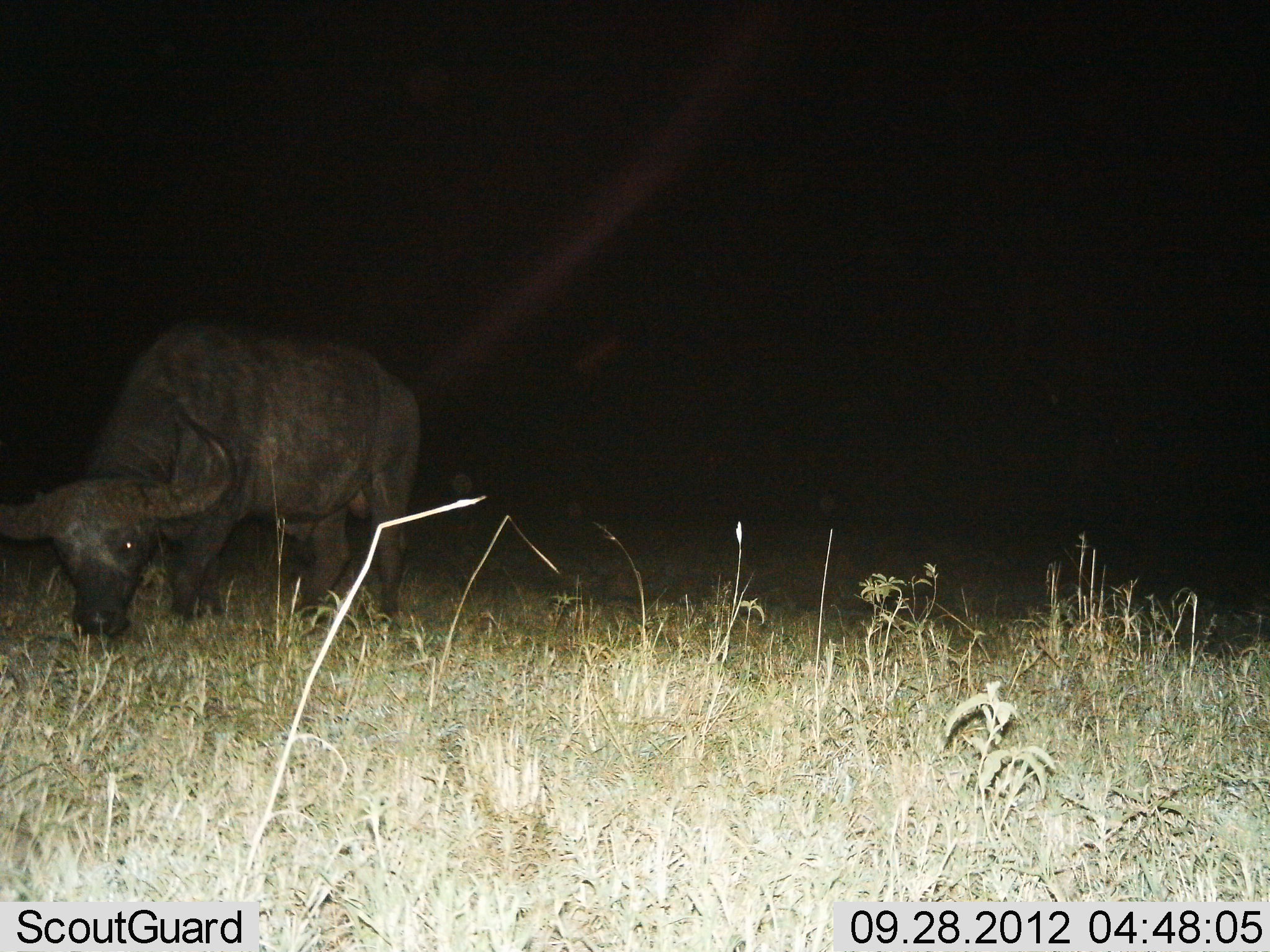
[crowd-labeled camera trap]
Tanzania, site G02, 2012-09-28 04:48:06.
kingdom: Animalia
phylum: Chordata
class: Mammalia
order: Artiodactyla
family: Bovidae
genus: Syncerus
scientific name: Syncerus caffer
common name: cape buffalo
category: buffalo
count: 1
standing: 30%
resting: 0%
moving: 10%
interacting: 0%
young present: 0%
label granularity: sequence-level